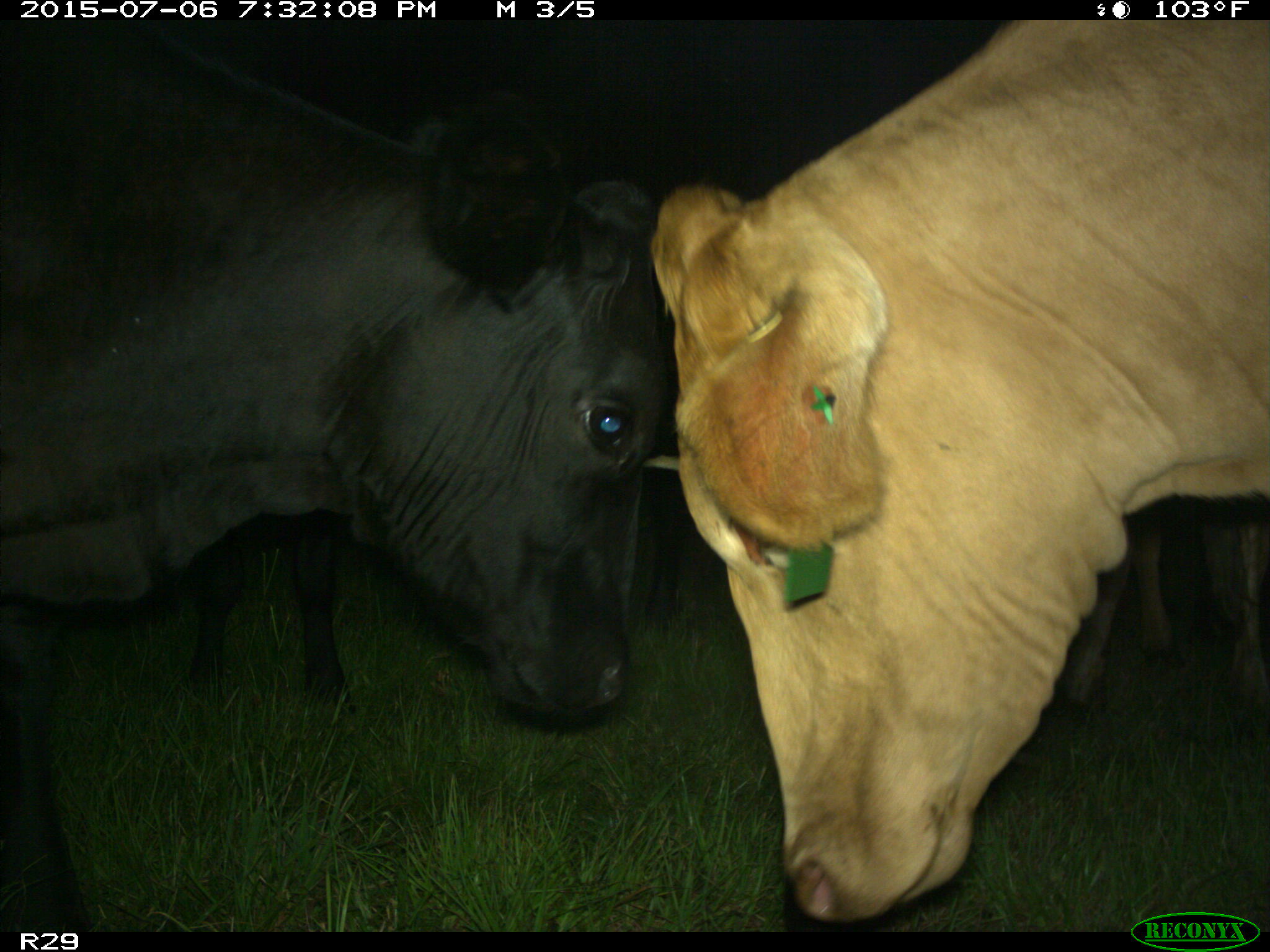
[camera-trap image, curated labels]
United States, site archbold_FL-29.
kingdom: Animalia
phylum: Chordata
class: Mammalia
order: Artiodactyla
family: Bovidae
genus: Bos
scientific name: Bos taurus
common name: domestic cow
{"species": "Bos taurus (domestic cow)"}